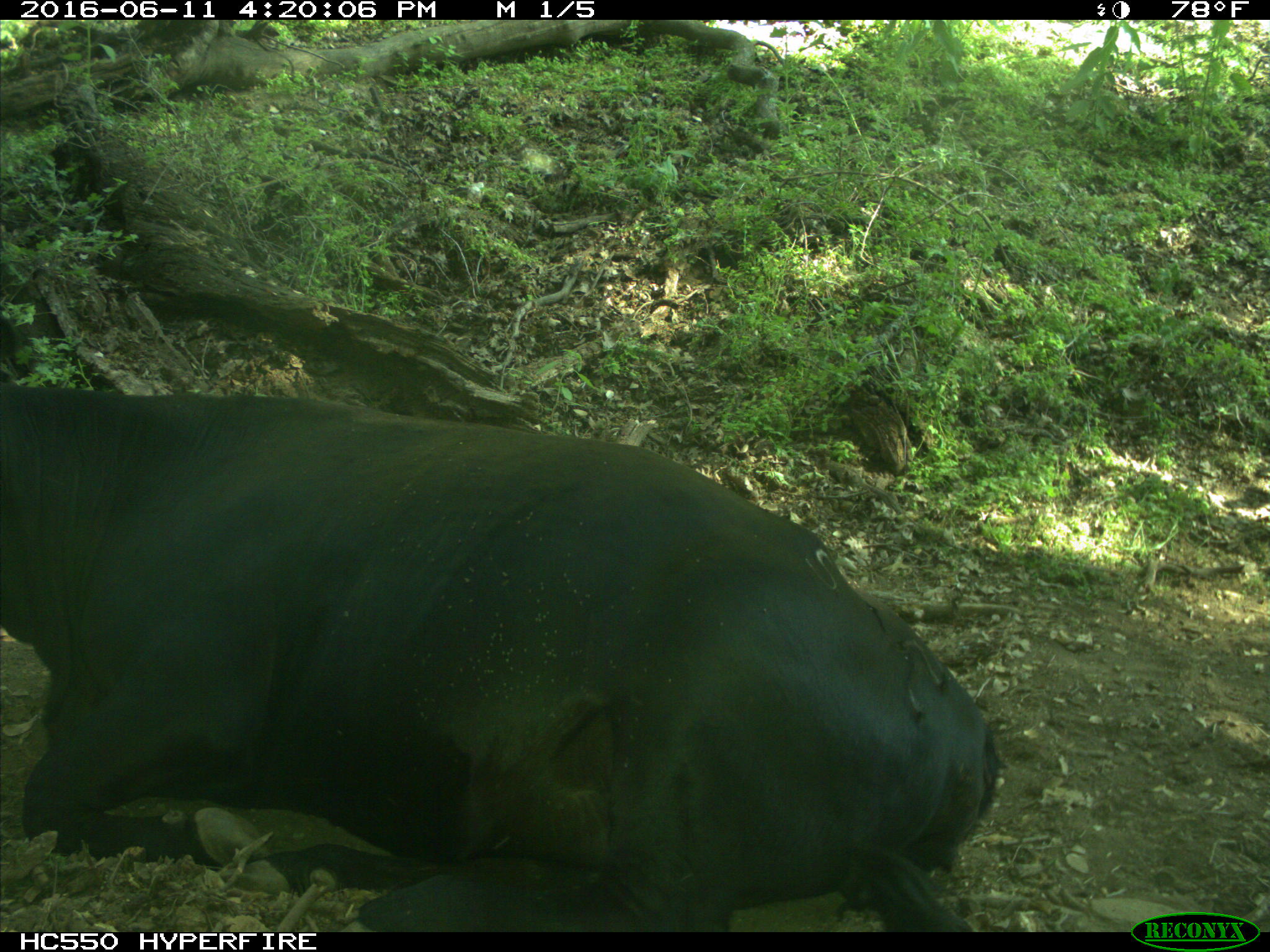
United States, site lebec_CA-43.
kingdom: Animalia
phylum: Chordata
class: Mammalia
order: Artiodactyla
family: Bovidae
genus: Bos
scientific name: Bos taurus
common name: domestic cow